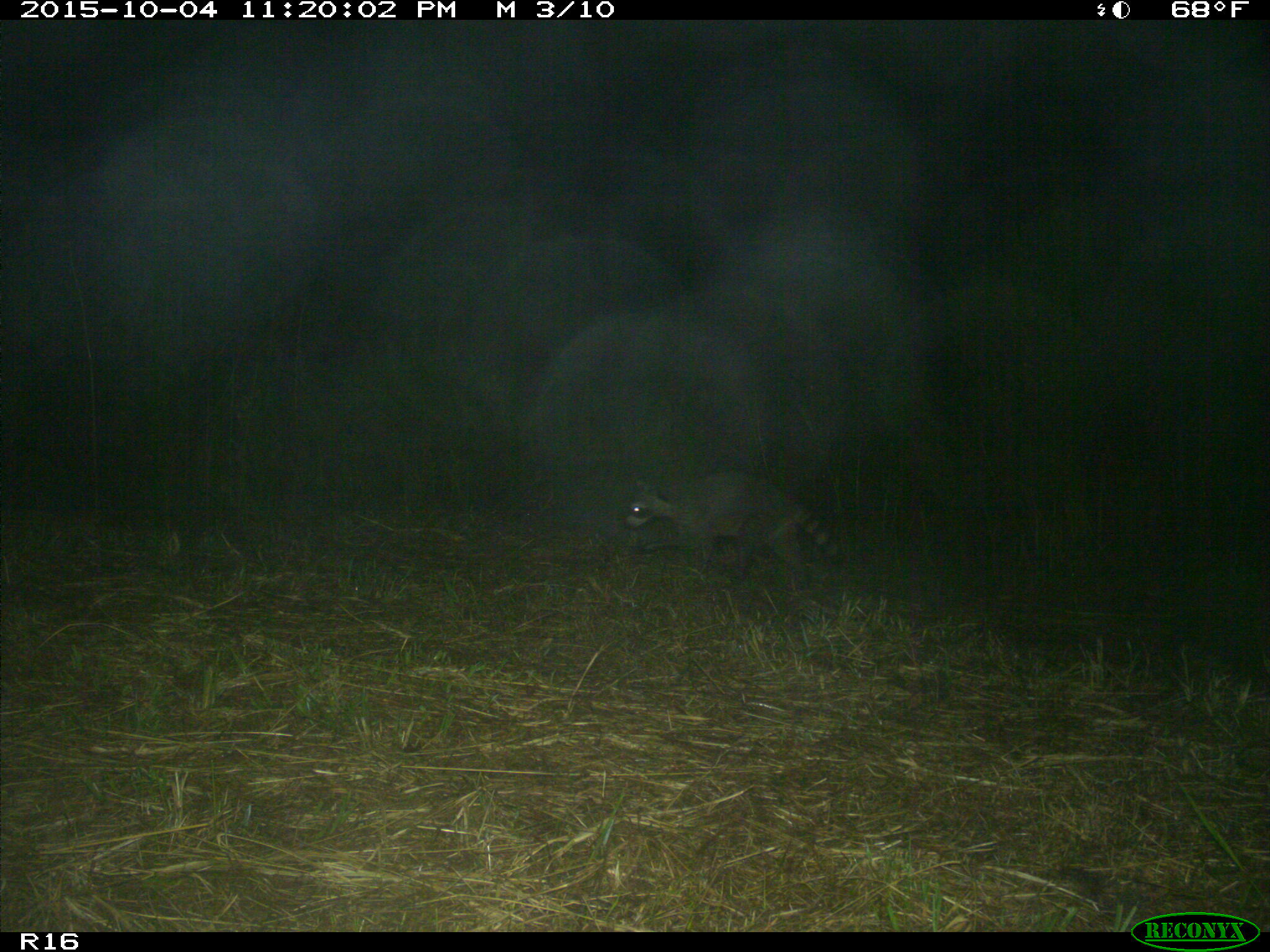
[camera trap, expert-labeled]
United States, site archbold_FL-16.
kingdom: Animalia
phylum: Chordata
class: Mammalia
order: Carnivora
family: Procyonidae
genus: Procyon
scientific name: Procyon lotor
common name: common raccoon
Procyon lotor (common raccoon).